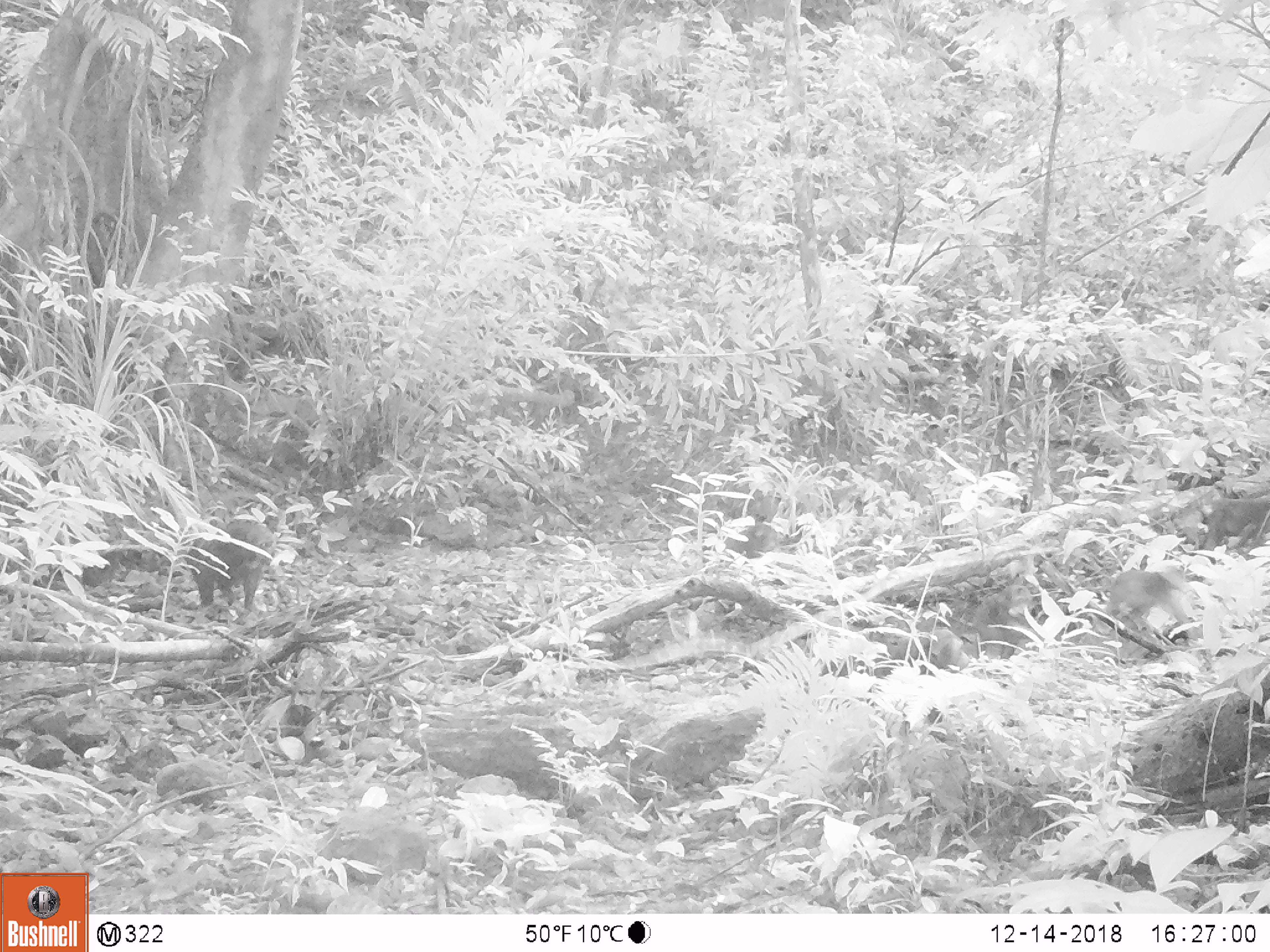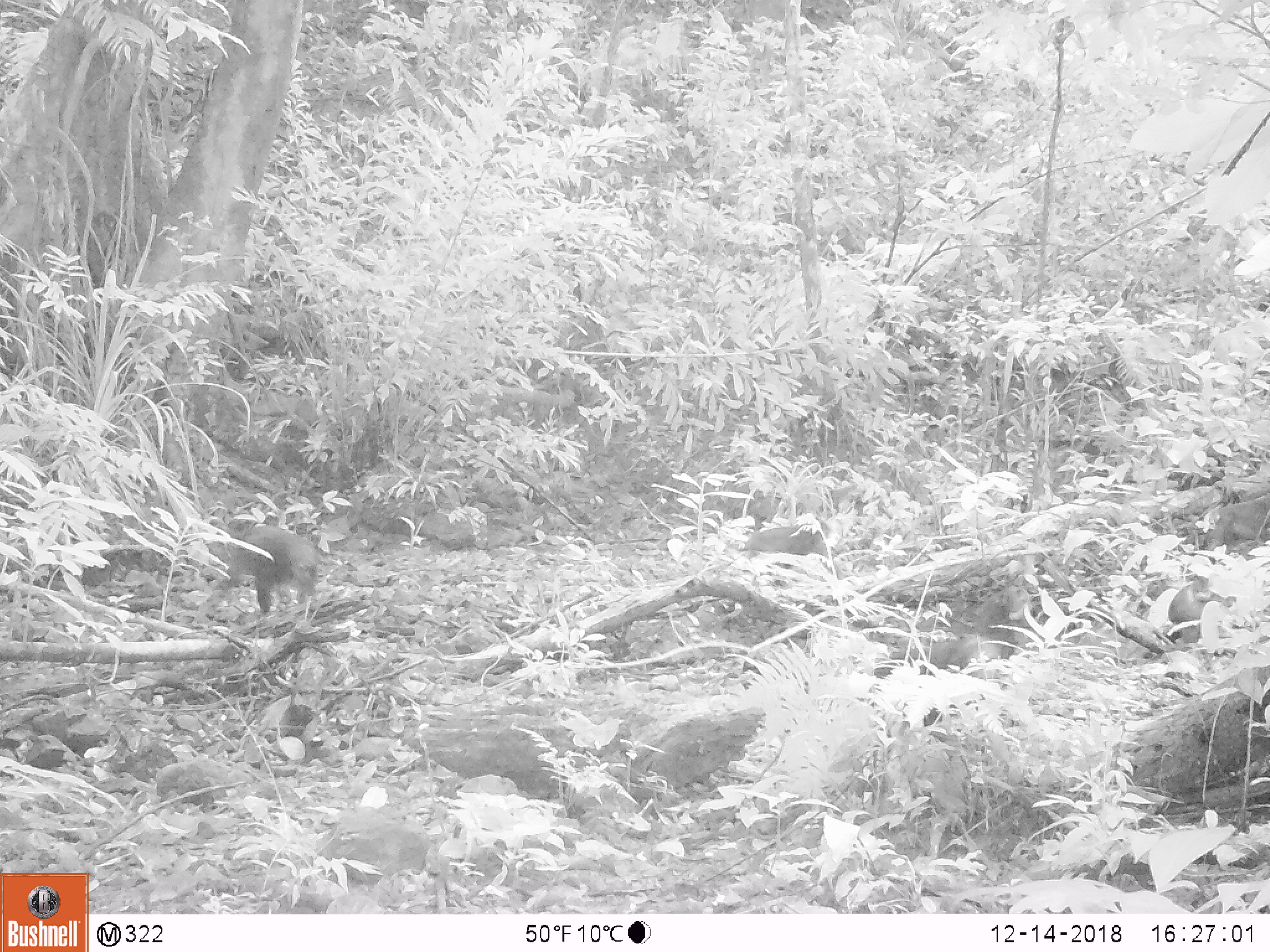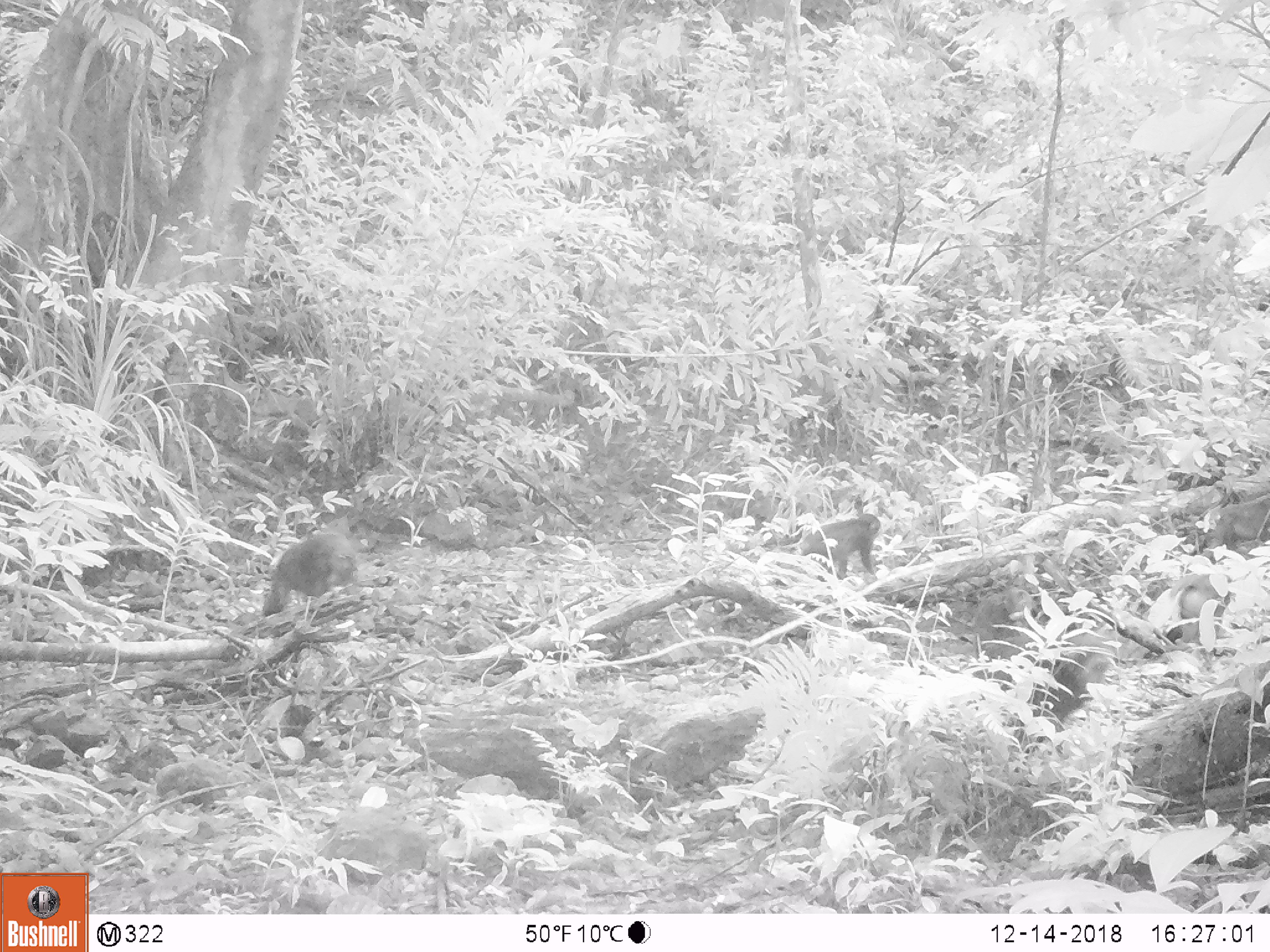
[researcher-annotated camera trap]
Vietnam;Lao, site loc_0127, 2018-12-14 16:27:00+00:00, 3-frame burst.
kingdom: Animalia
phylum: Chordata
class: Mammalia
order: Primates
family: Cercopithecidae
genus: Macaca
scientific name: Macaca arctoides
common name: stump-tailed macaque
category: stump tailed macaque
Stump tailed macaque (stump-tailed macaque) (Macaca arctoides). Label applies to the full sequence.